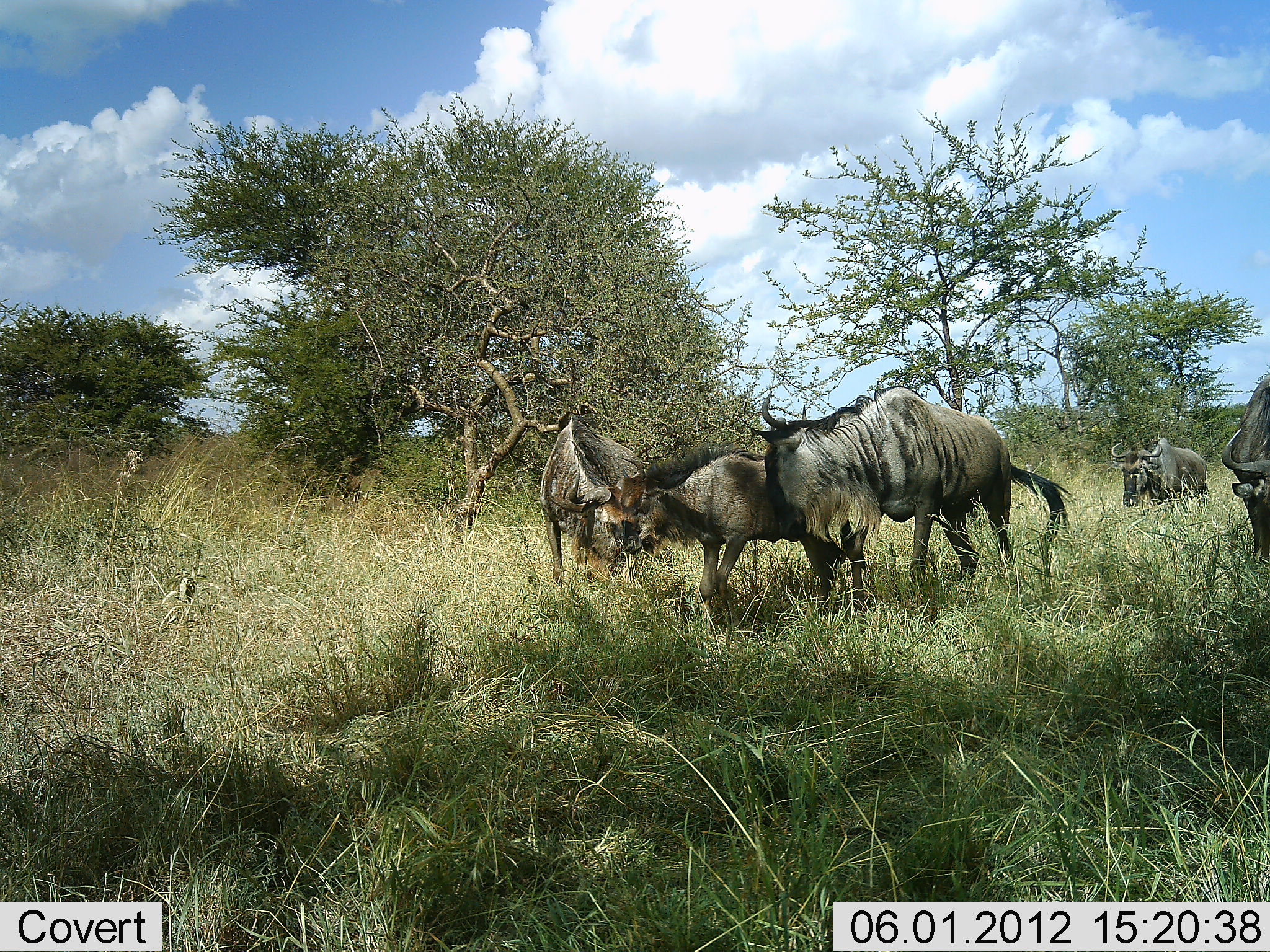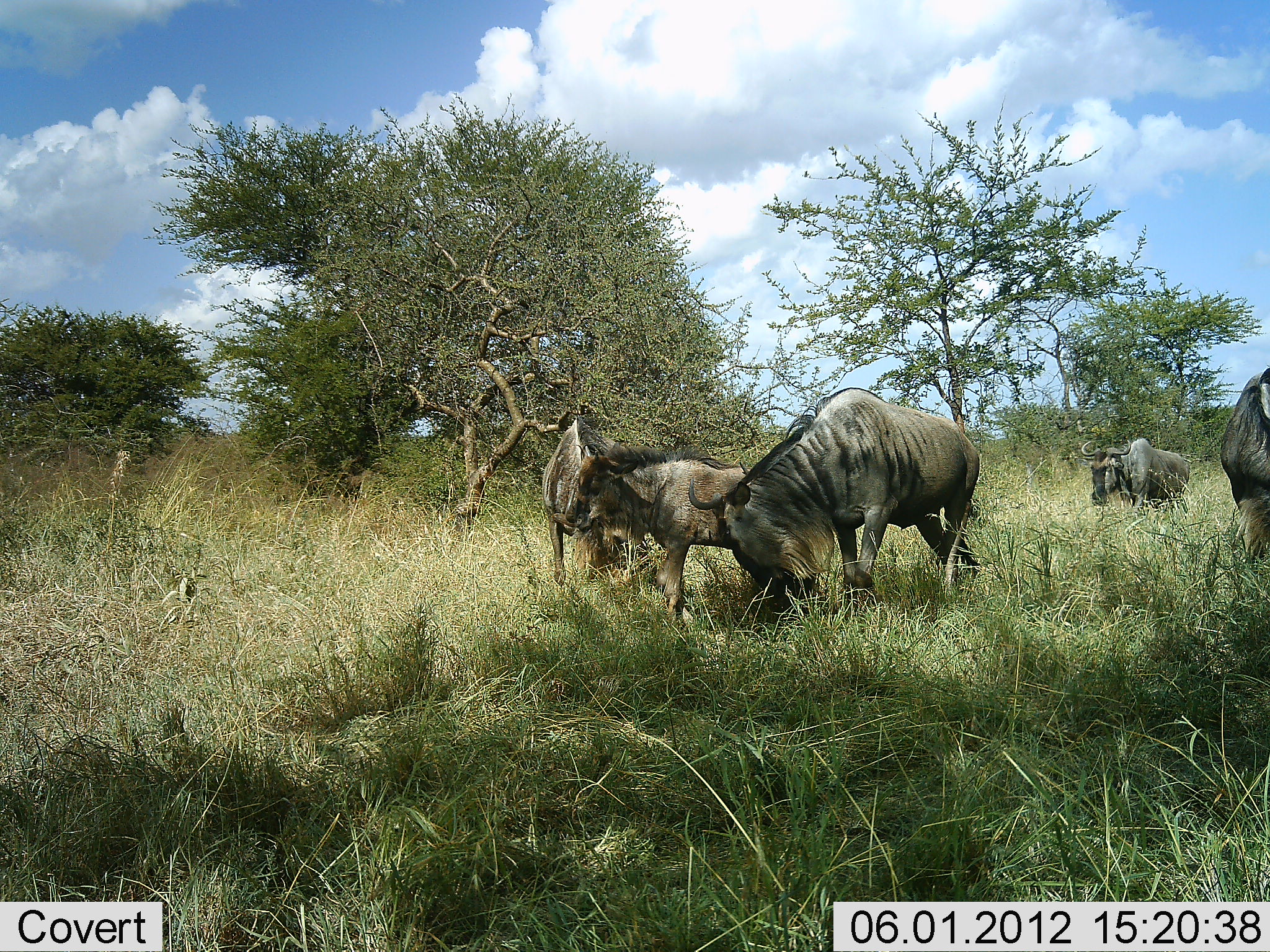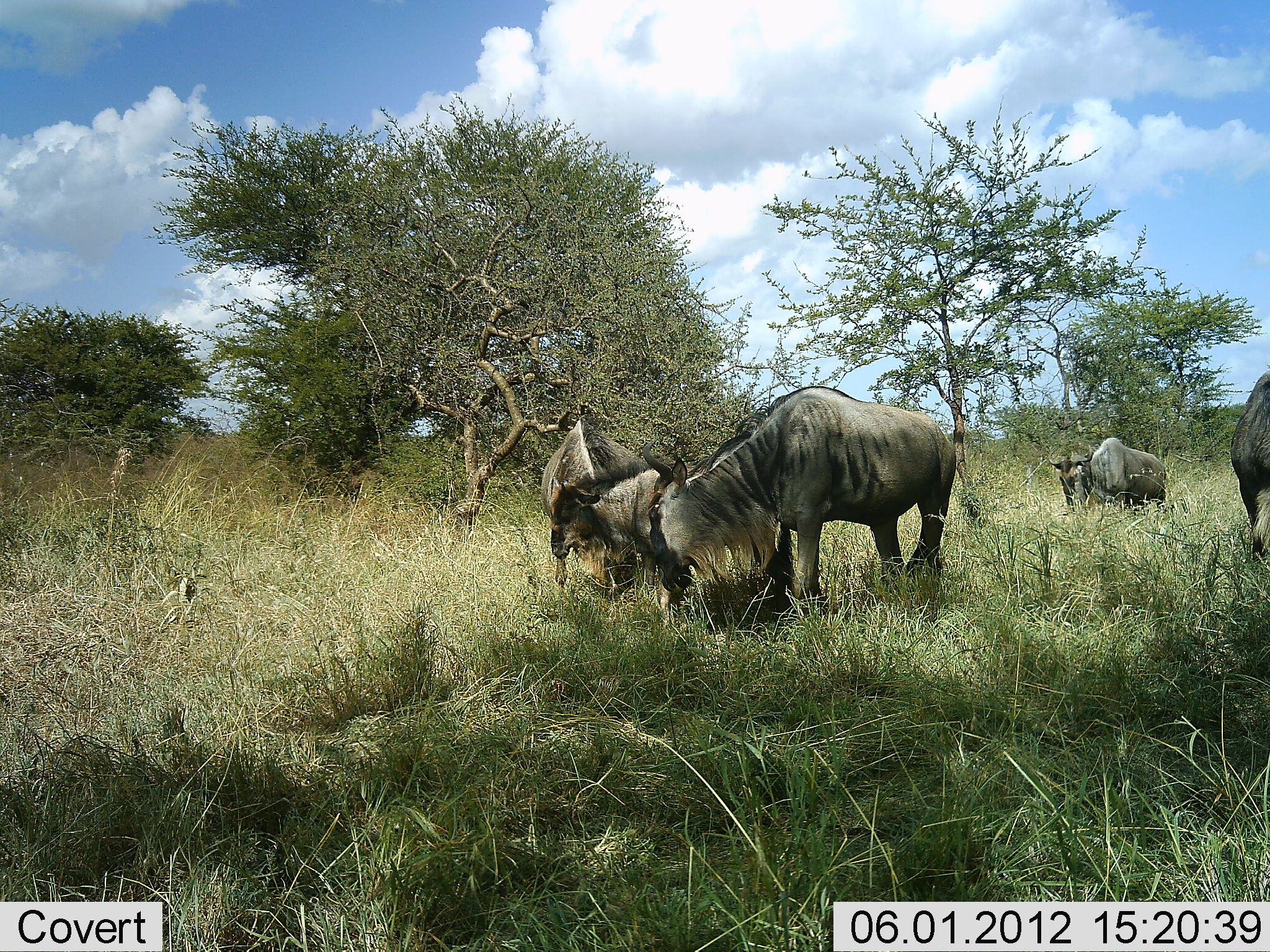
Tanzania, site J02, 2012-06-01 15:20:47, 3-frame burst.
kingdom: Animalia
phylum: Chordata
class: Mammalia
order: Artiodactyla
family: Bovidae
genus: Connochaetes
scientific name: Connochaetes taurinus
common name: blue wildebeest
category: wildebeest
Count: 5.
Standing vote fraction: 36%.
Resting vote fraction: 0%.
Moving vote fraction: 91%.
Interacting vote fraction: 27%.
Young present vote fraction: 45%.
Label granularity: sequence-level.